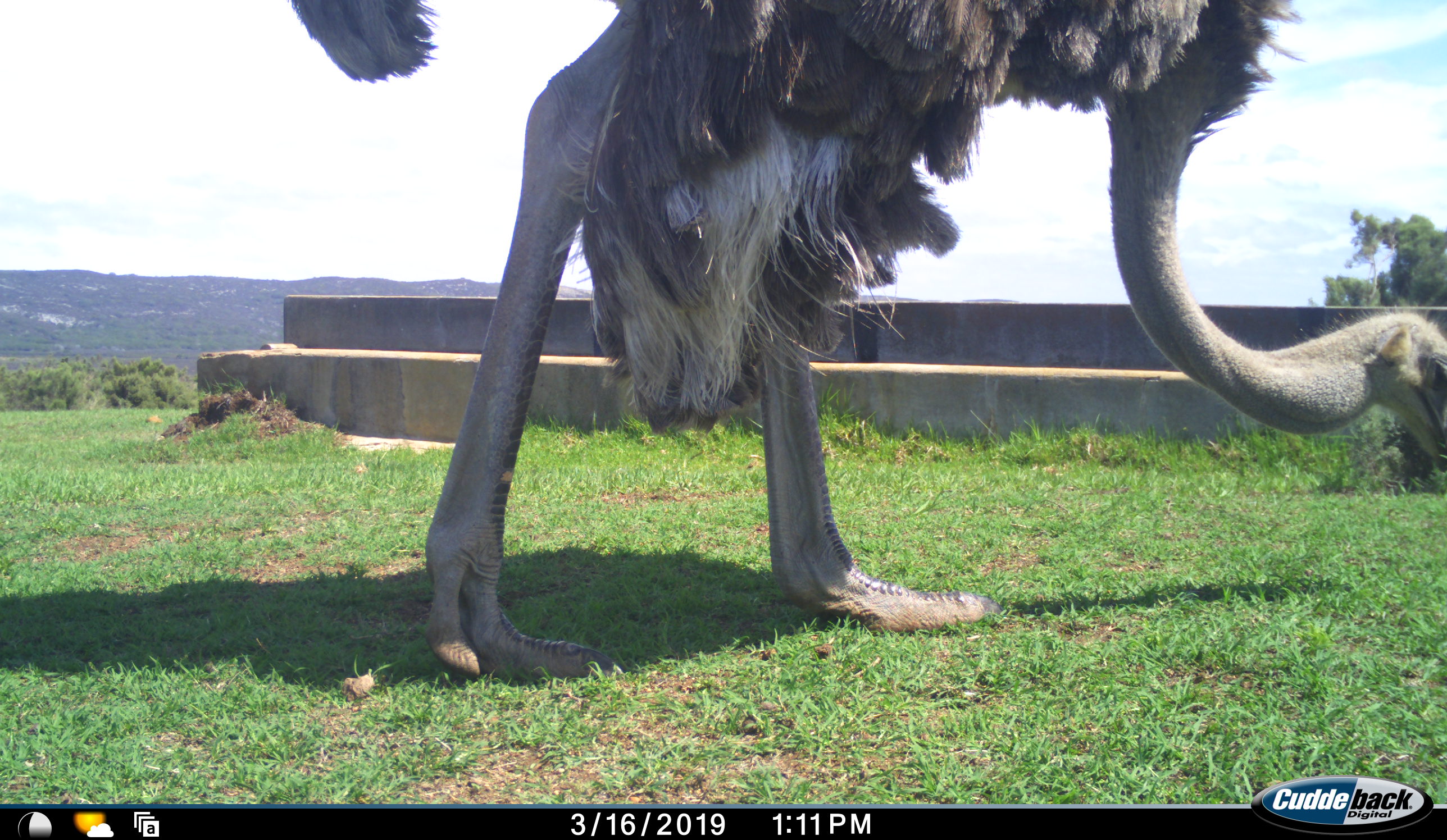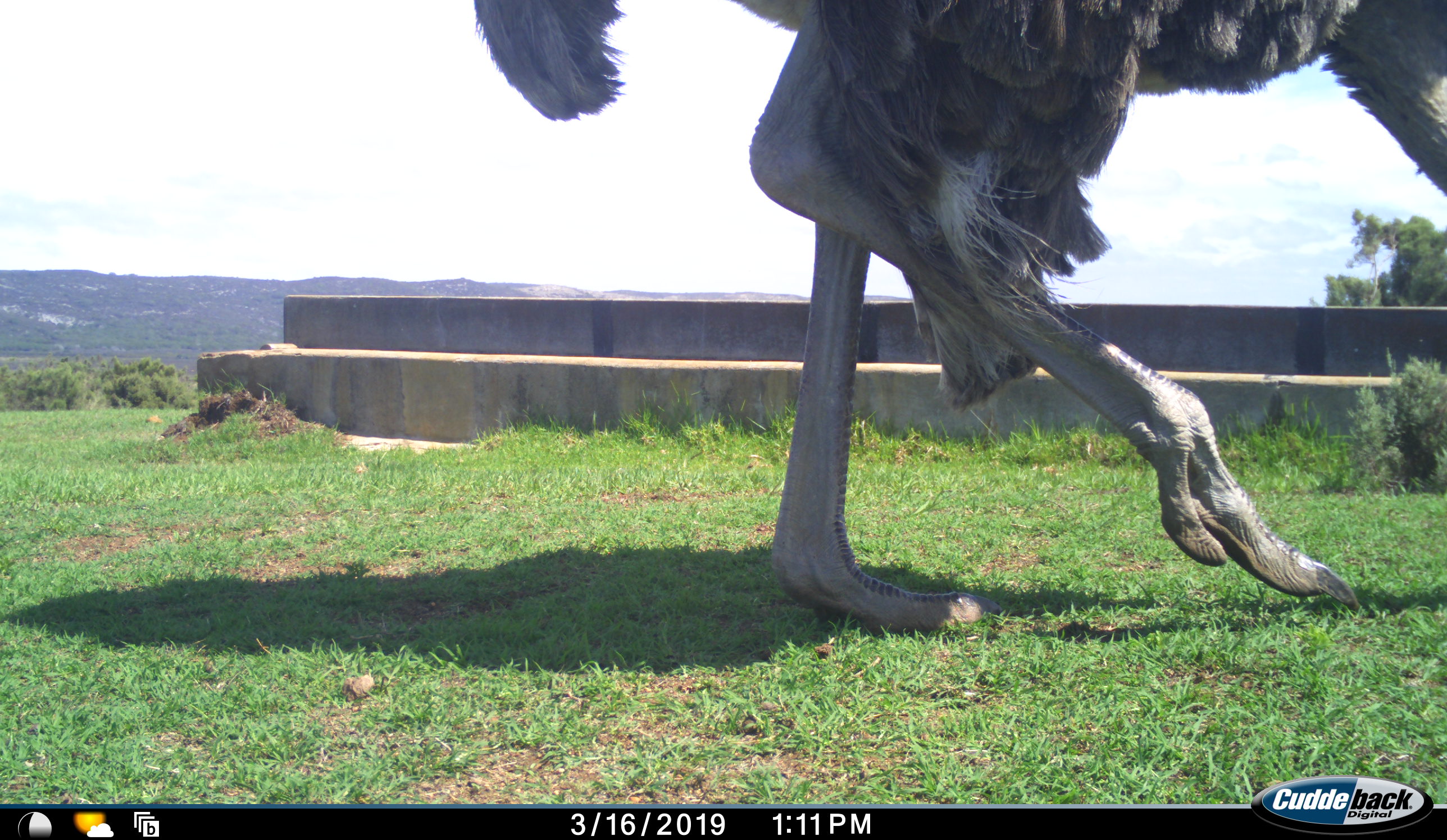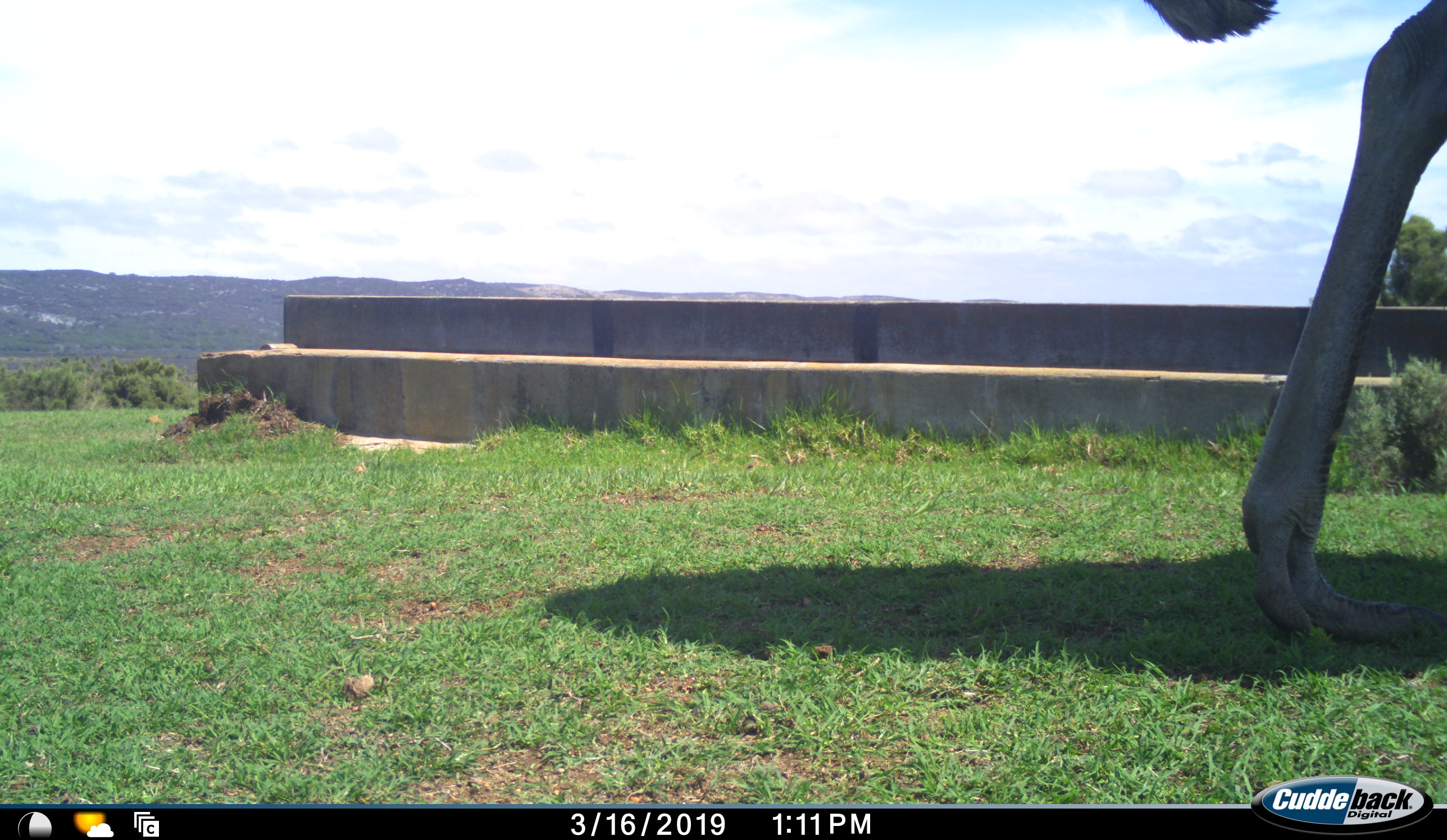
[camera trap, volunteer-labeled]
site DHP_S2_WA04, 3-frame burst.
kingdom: Animalia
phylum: Chordata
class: Aves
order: Struthioniformes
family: Struthionidae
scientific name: Struthionidae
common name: ostrich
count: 1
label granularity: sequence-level